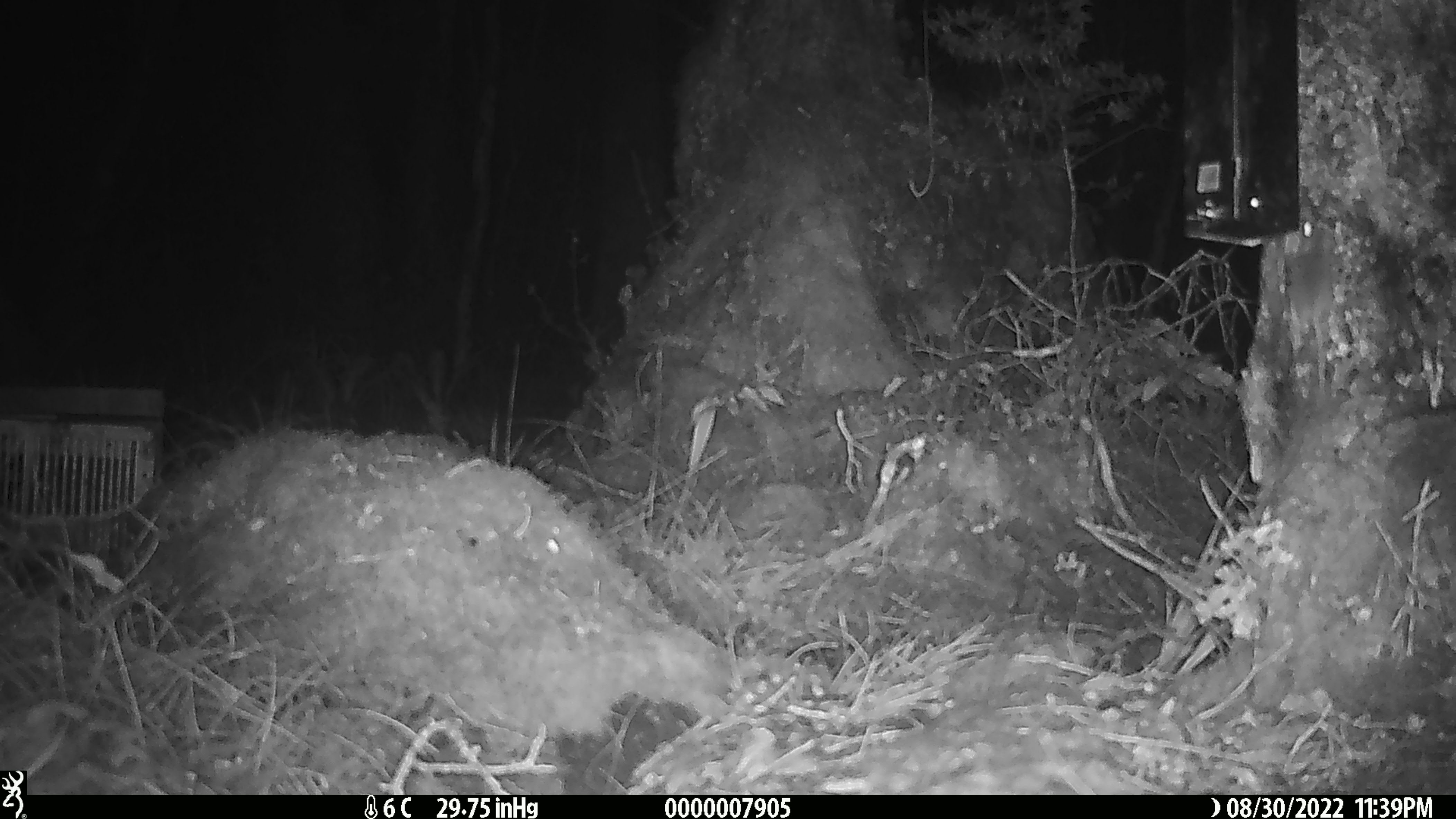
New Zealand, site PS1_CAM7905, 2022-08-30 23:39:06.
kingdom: Animalia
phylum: Chordata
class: Mammalia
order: Rodentia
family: Muridae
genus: Mus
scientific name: Mus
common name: mouse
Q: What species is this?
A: Mouse (Mus).